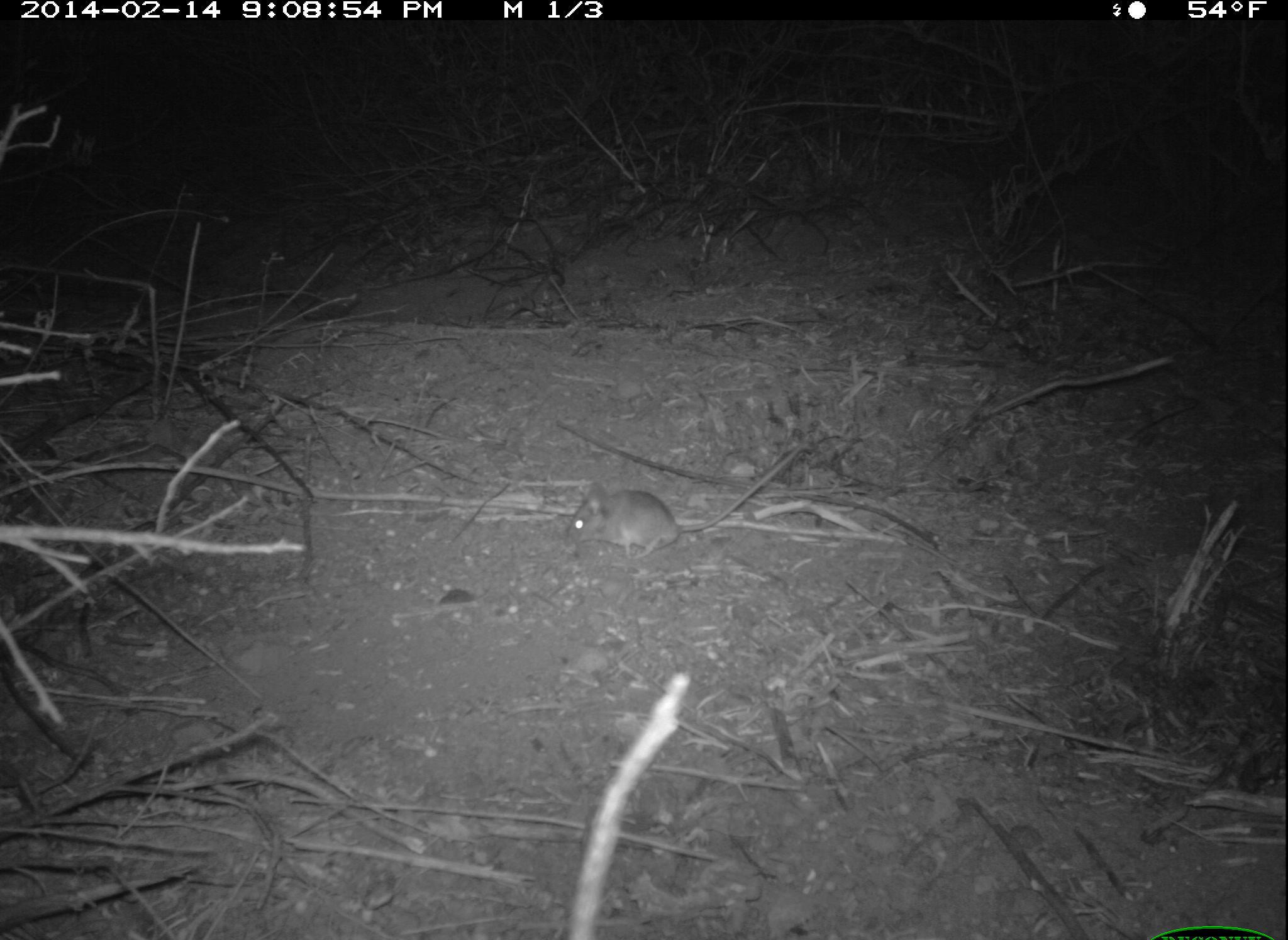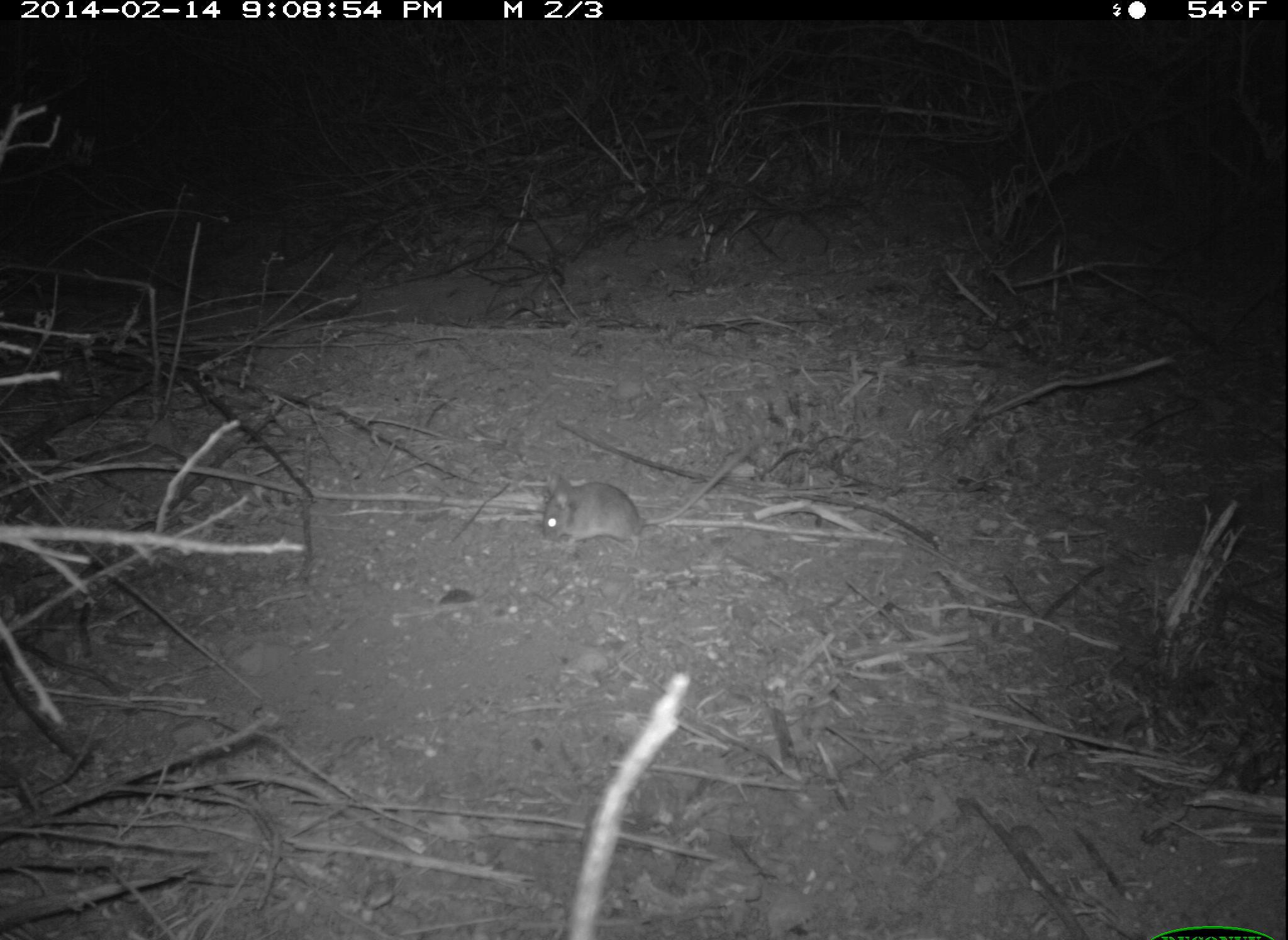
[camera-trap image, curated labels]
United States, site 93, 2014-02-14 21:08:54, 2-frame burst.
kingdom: Animalia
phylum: Chordata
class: Mammalia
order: Rodentia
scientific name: Rodentia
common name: rodent